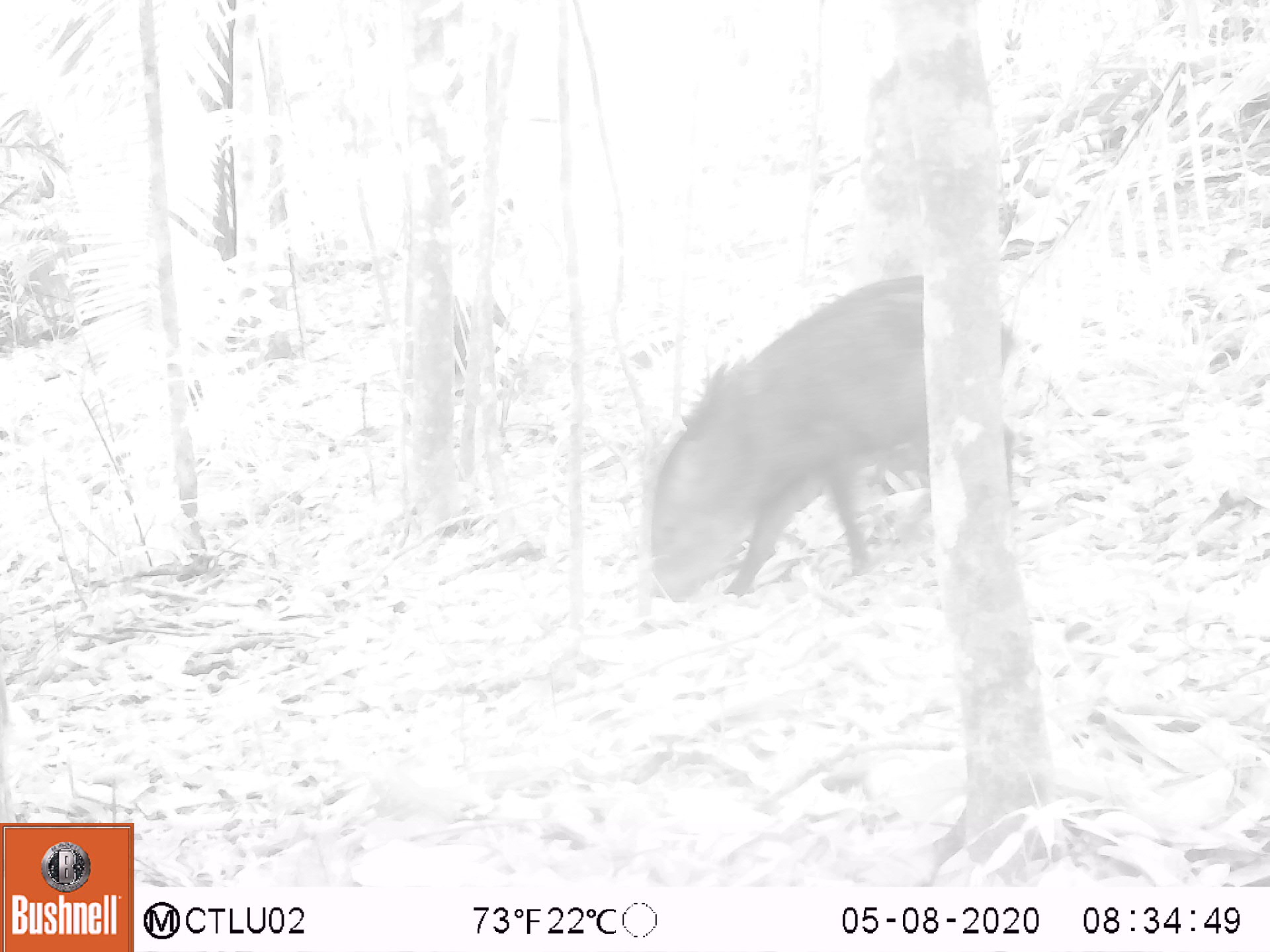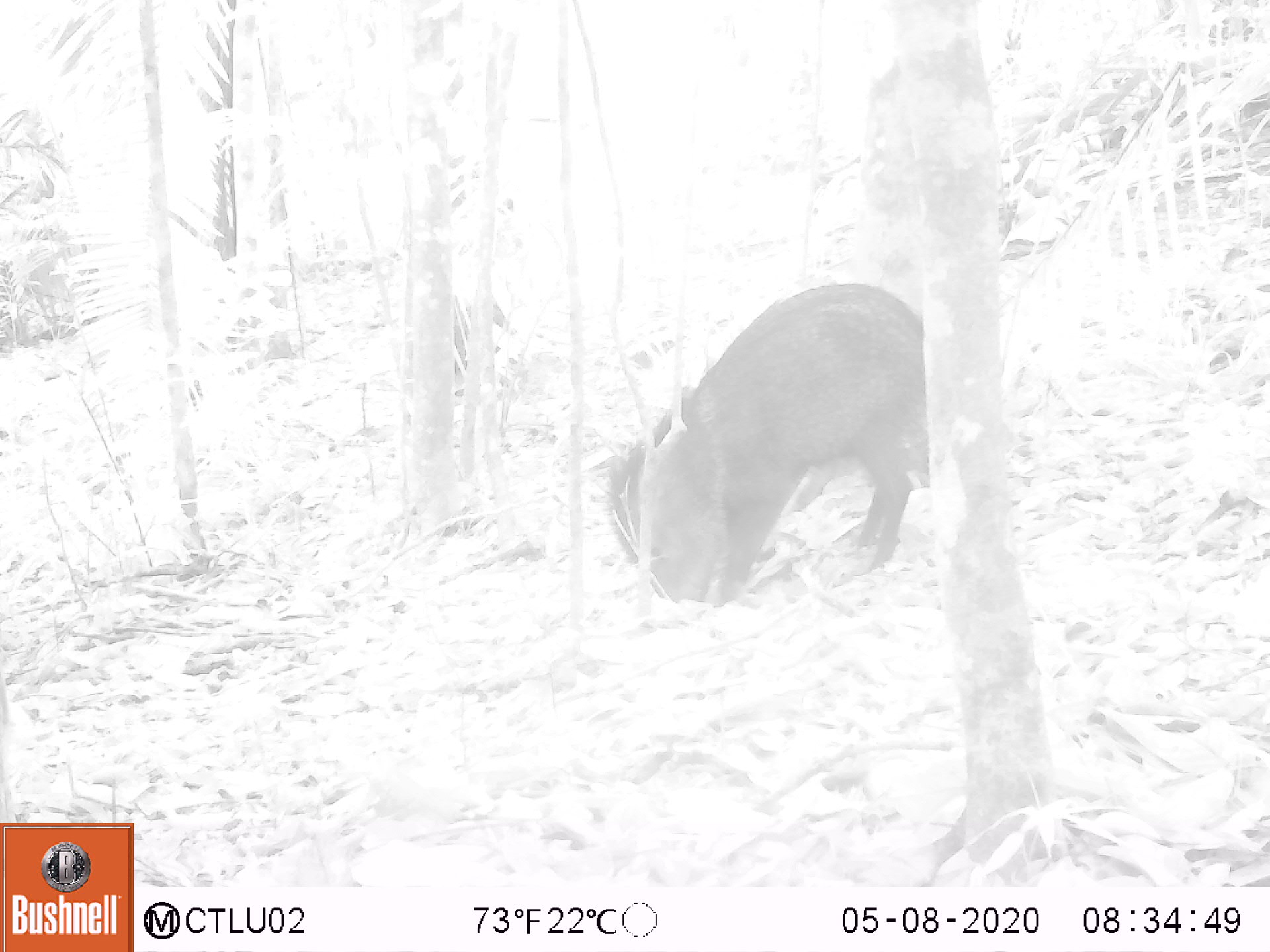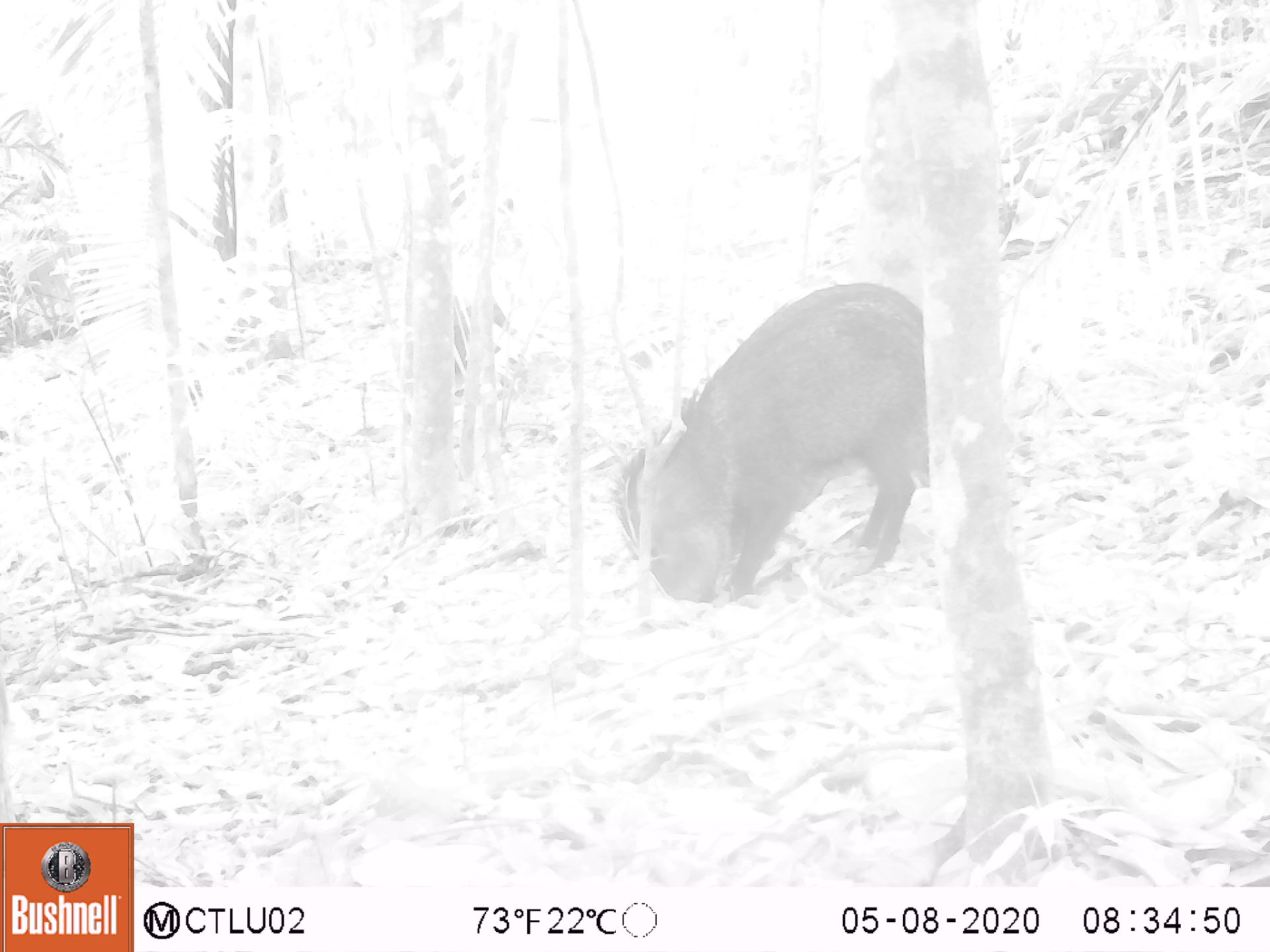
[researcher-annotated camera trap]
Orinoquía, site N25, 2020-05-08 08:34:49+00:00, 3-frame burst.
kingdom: Animalia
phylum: Chordata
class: Mammalia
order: Artiodactyla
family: Tayassuidae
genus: Pecari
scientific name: Pecari tajacu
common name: collared peccary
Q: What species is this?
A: Collared peccary (Pecari tajacu).